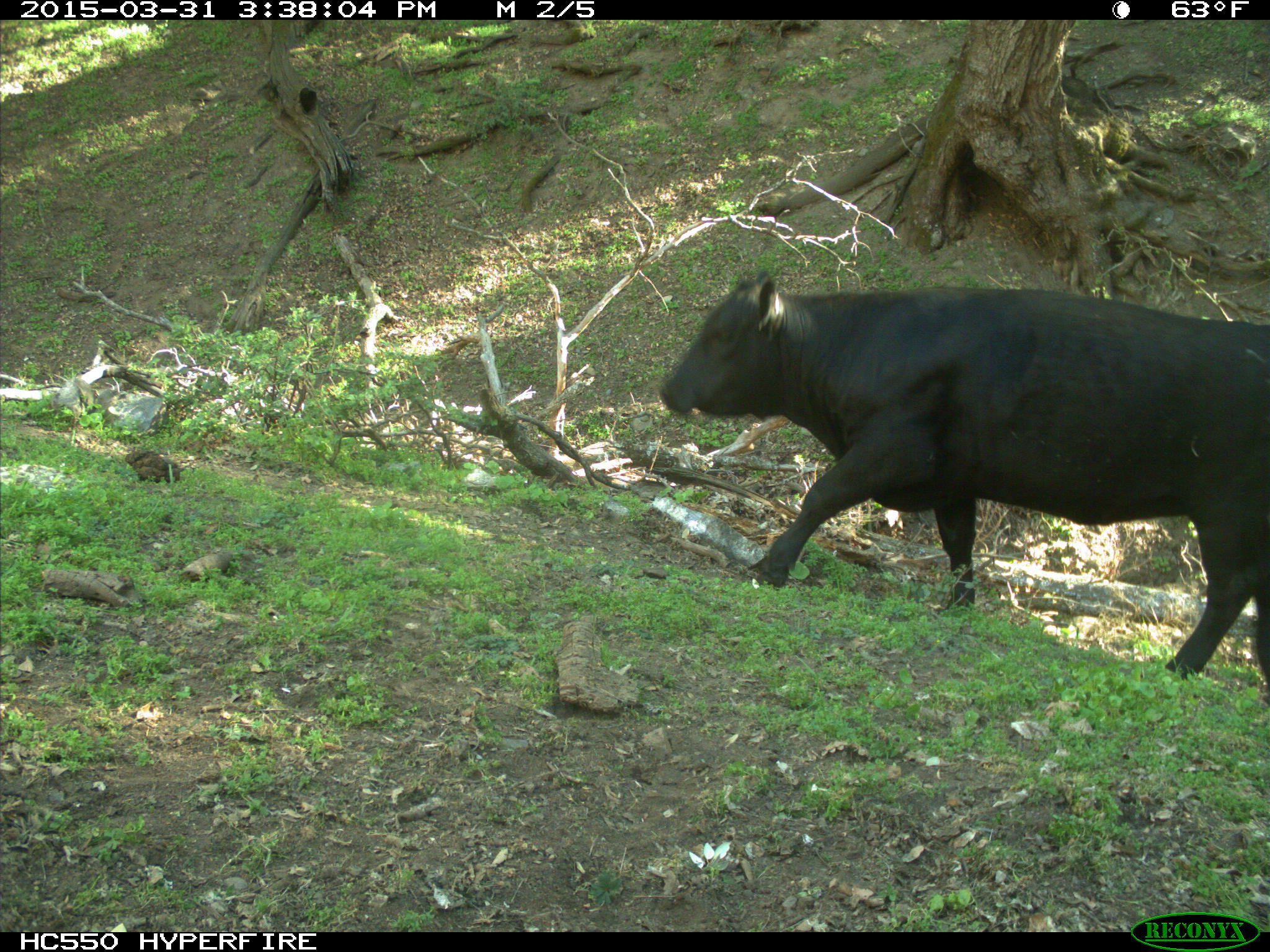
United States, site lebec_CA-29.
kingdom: Animalia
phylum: Chordata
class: Mammalia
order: Artiodactyla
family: Bovidae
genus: Bos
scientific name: Bos taurus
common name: domestic cow